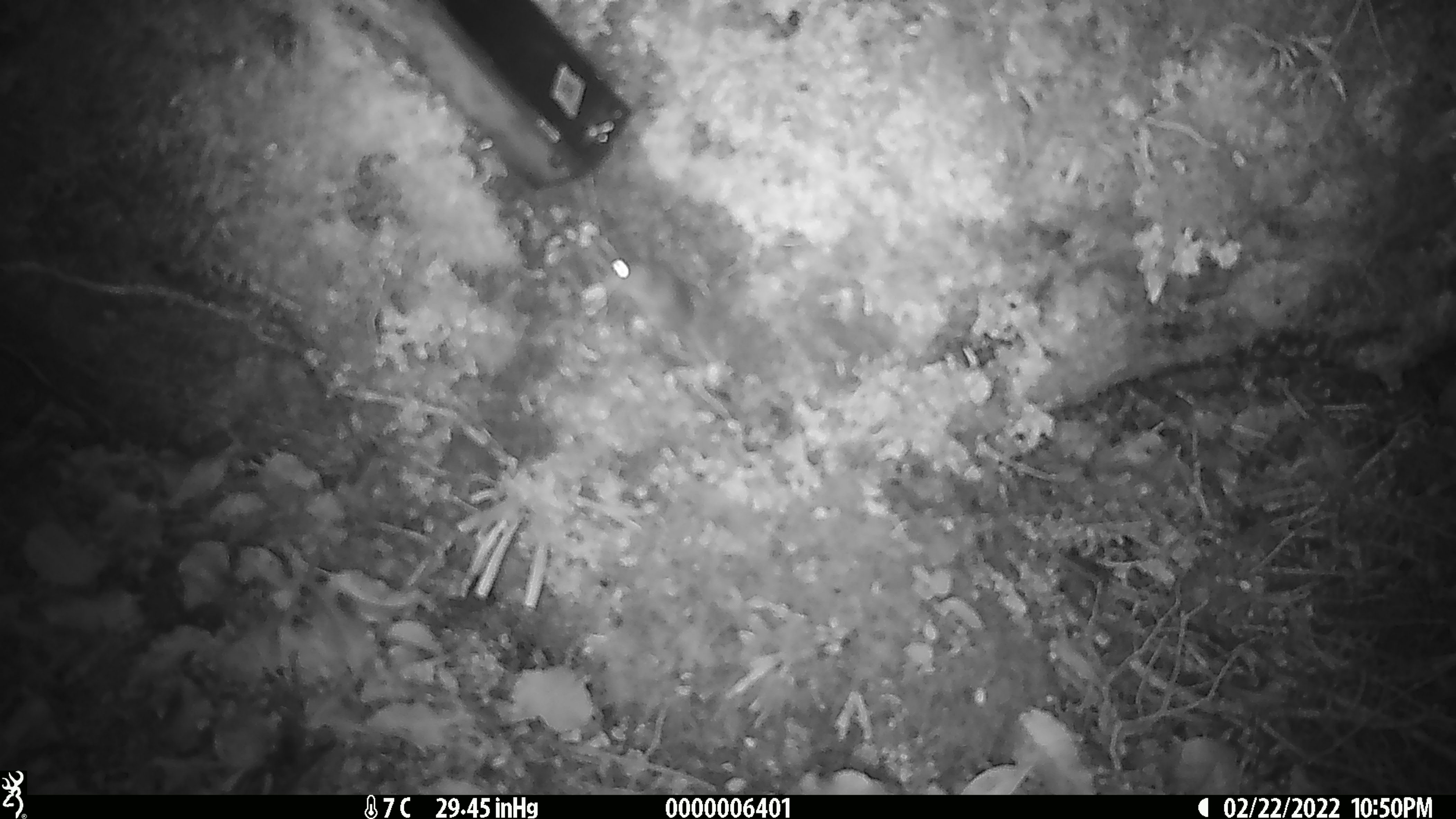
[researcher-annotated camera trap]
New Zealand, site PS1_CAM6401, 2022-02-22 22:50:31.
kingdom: Animalia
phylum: Chordata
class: Mammalia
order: Rodentia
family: Muridae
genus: Mus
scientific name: Mus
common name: mouse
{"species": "mouse (Mus)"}